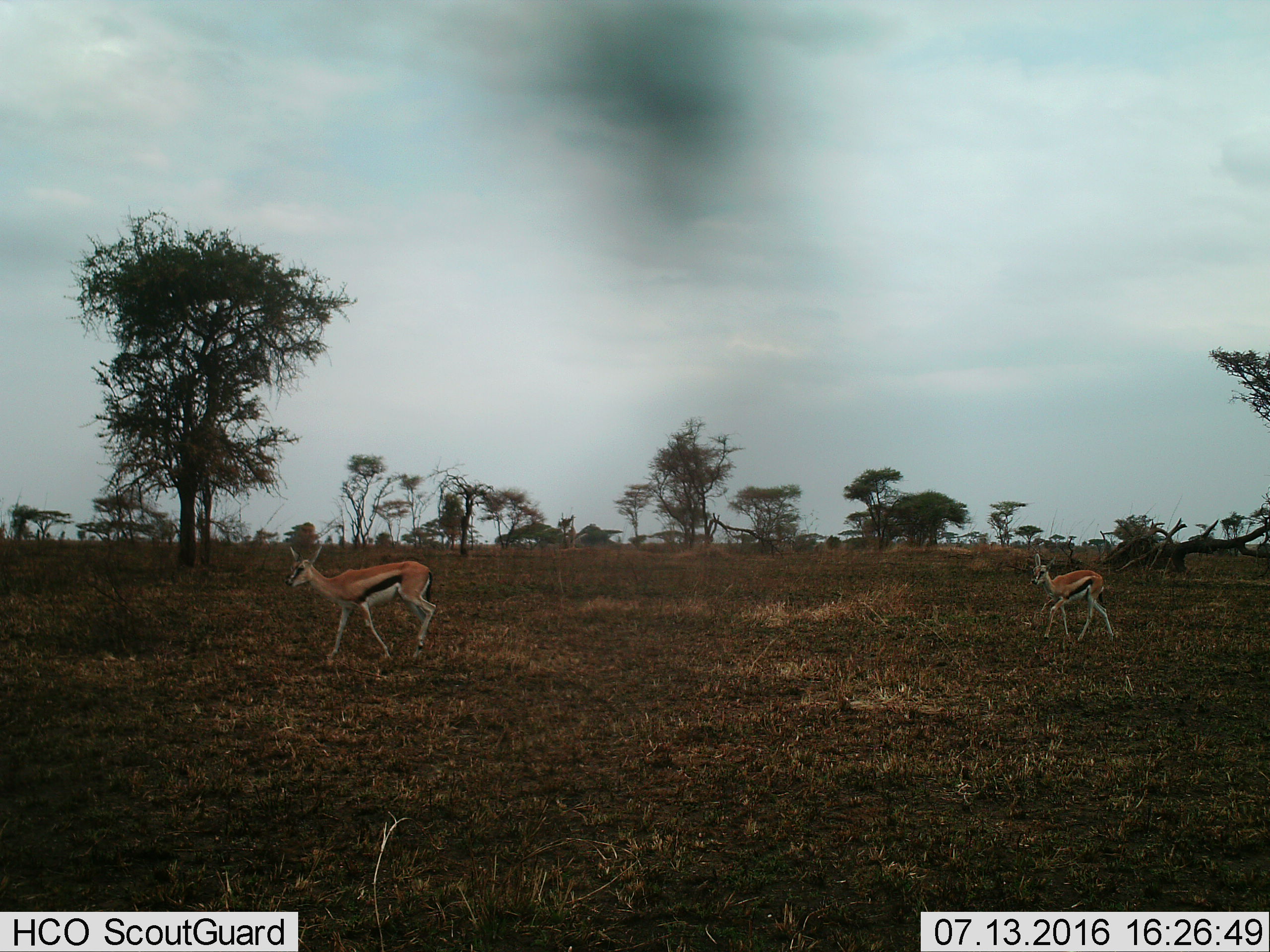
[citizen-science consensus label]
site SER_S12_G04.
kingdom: Animalia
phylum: Chordata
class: Mammalia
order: Artiodactyla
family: Bovidae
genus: Eudorcas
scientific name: Eudorcas thomsonii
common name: thomson's gazelle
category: gazellethomsons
Gazellethomsons (thomson's gazelle) (Eudorcas thomsonii), count 2. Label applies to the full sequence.